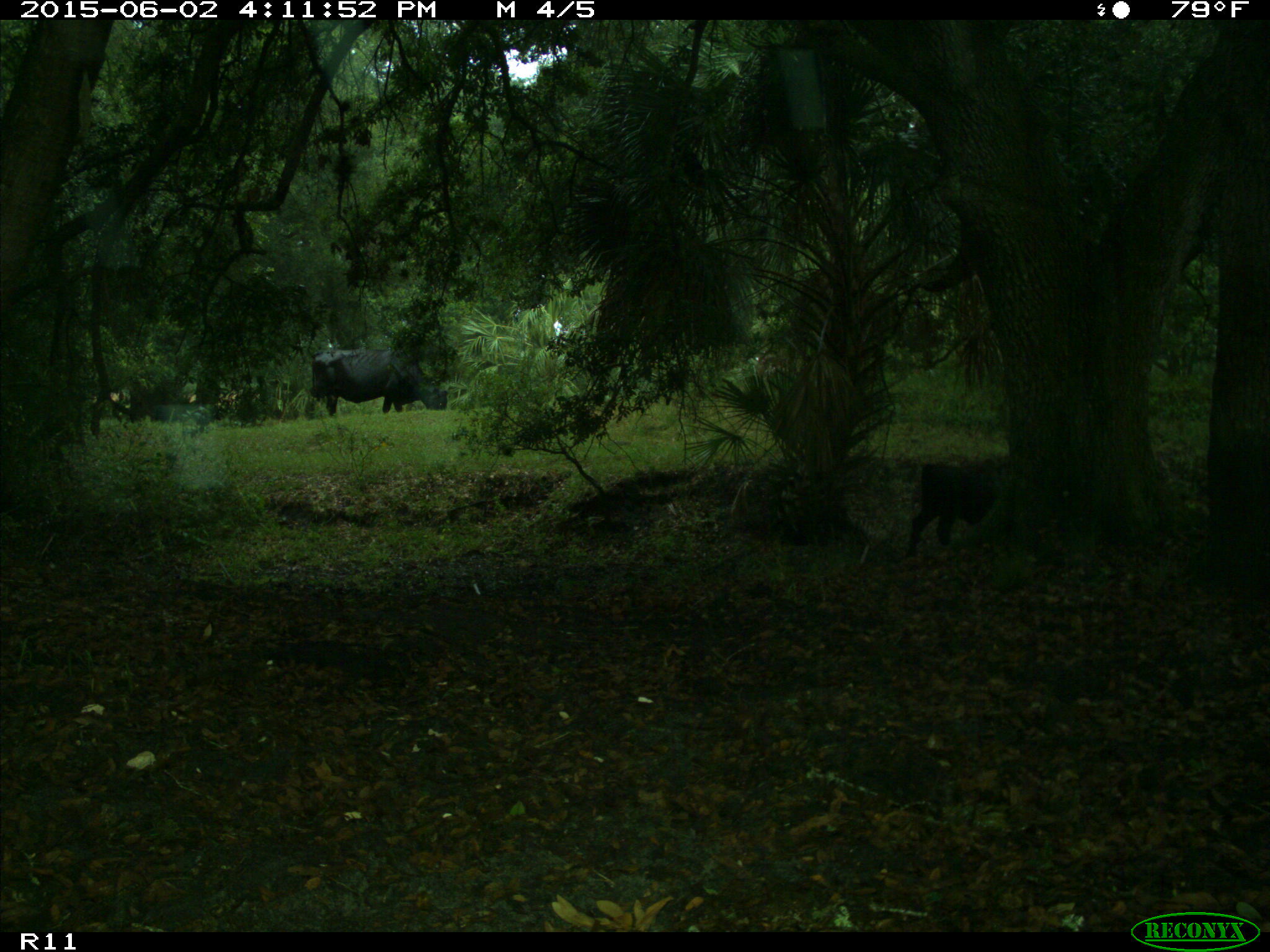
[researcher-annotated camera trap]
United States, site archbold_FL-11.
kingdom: Animalia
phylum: Chordata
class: Mammalia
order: Artiodactyla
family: Bovidae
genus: Bos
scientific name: Bos taurus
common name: domestic cow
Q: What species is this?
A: Bos taurus (domestic cow).